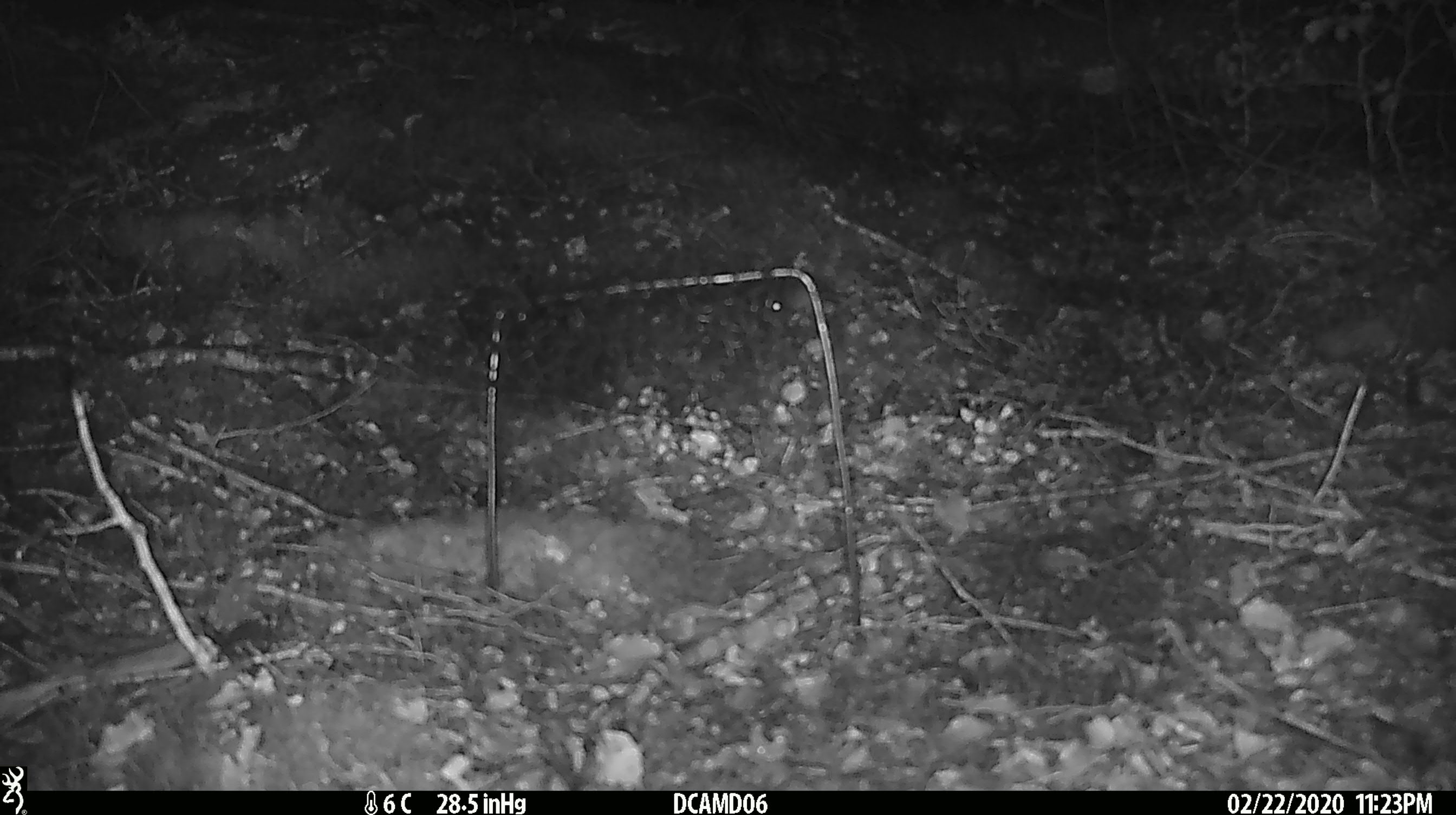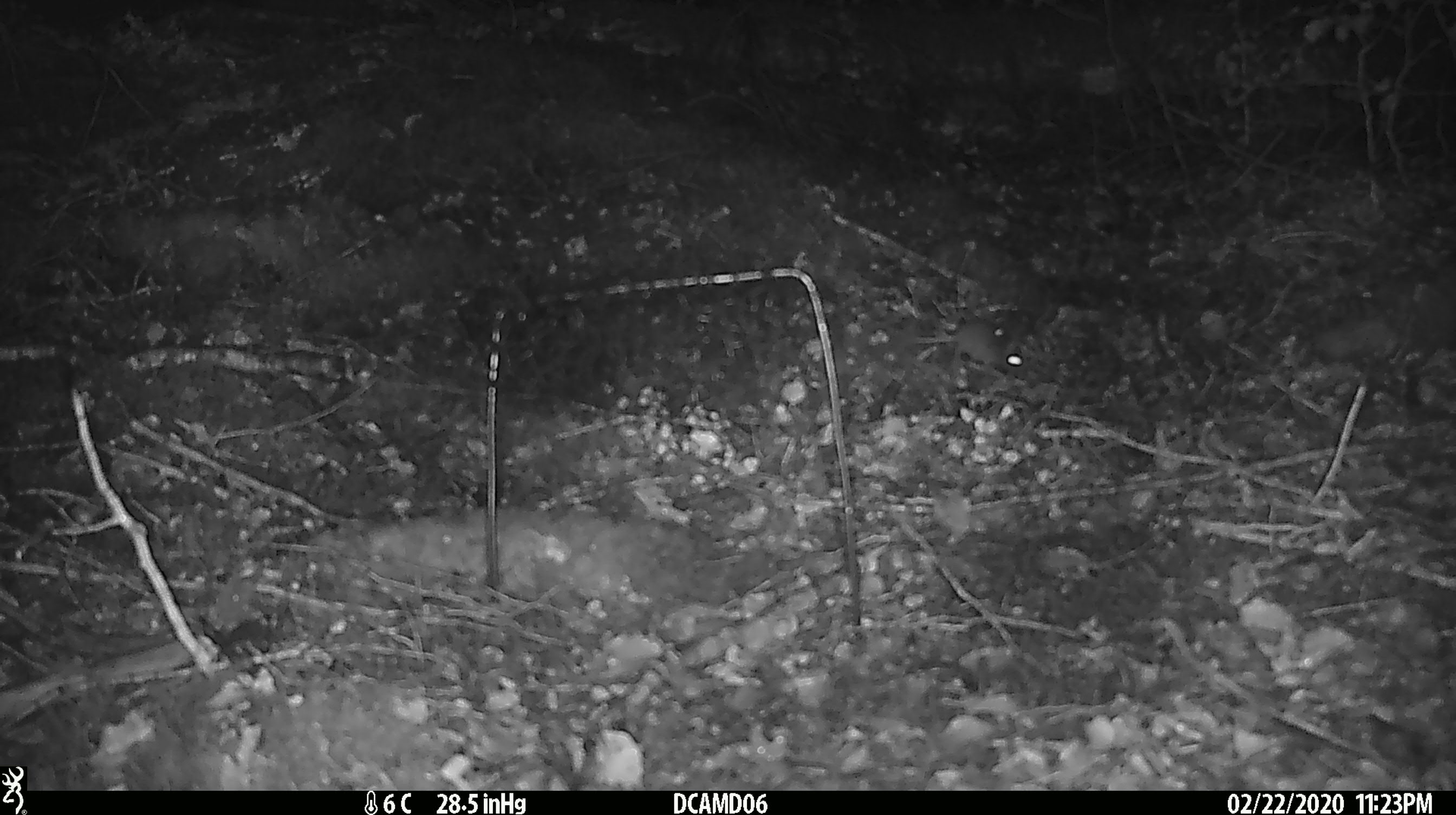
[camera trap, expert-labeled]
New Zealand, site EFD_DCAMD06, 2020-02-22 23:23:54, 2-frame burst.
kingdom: Animalia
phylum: Chordata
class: Mammalia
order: Rodentia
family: Muridae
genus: Mus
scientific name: Mus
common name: mouse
Mouse (Mus).